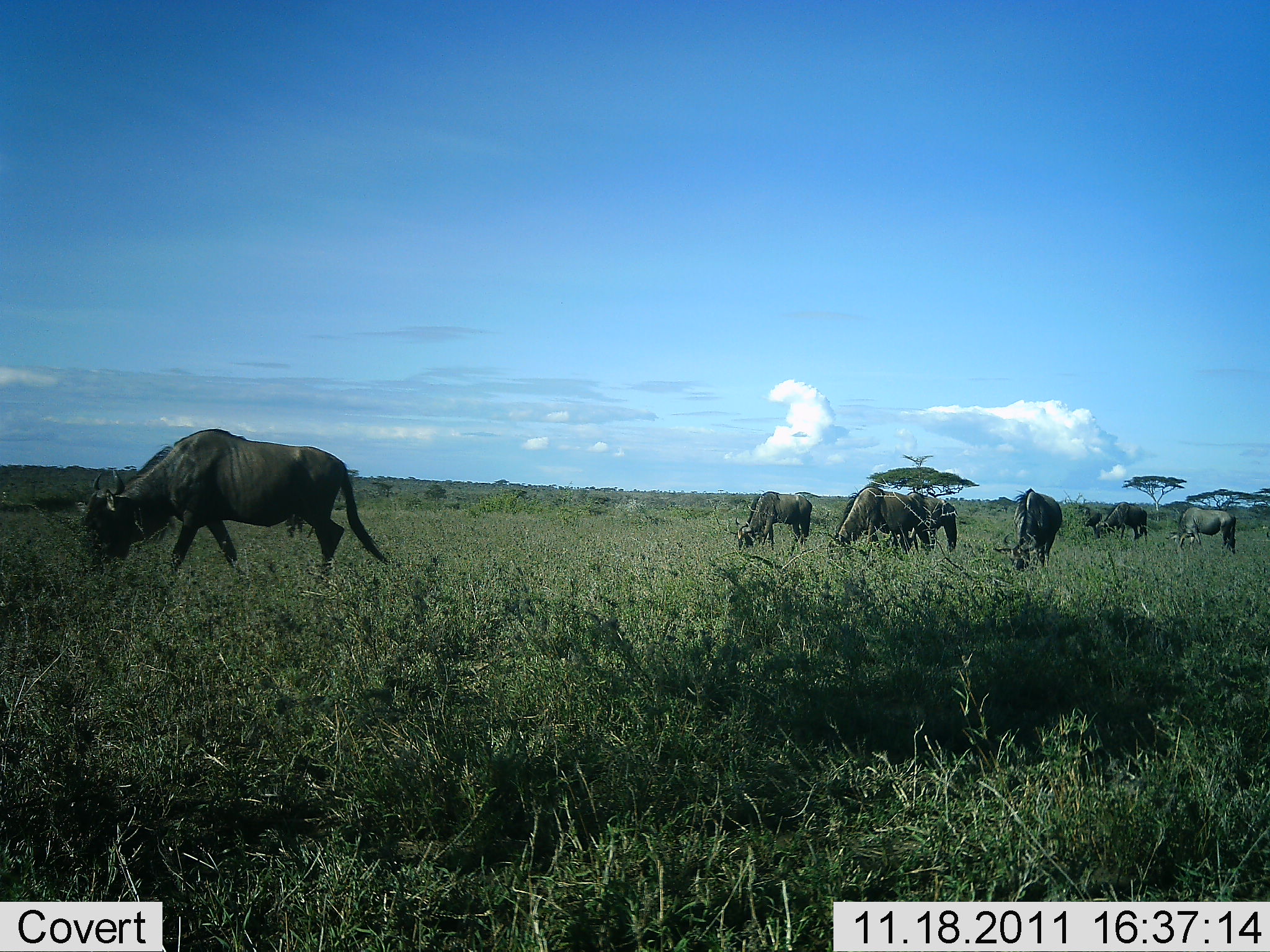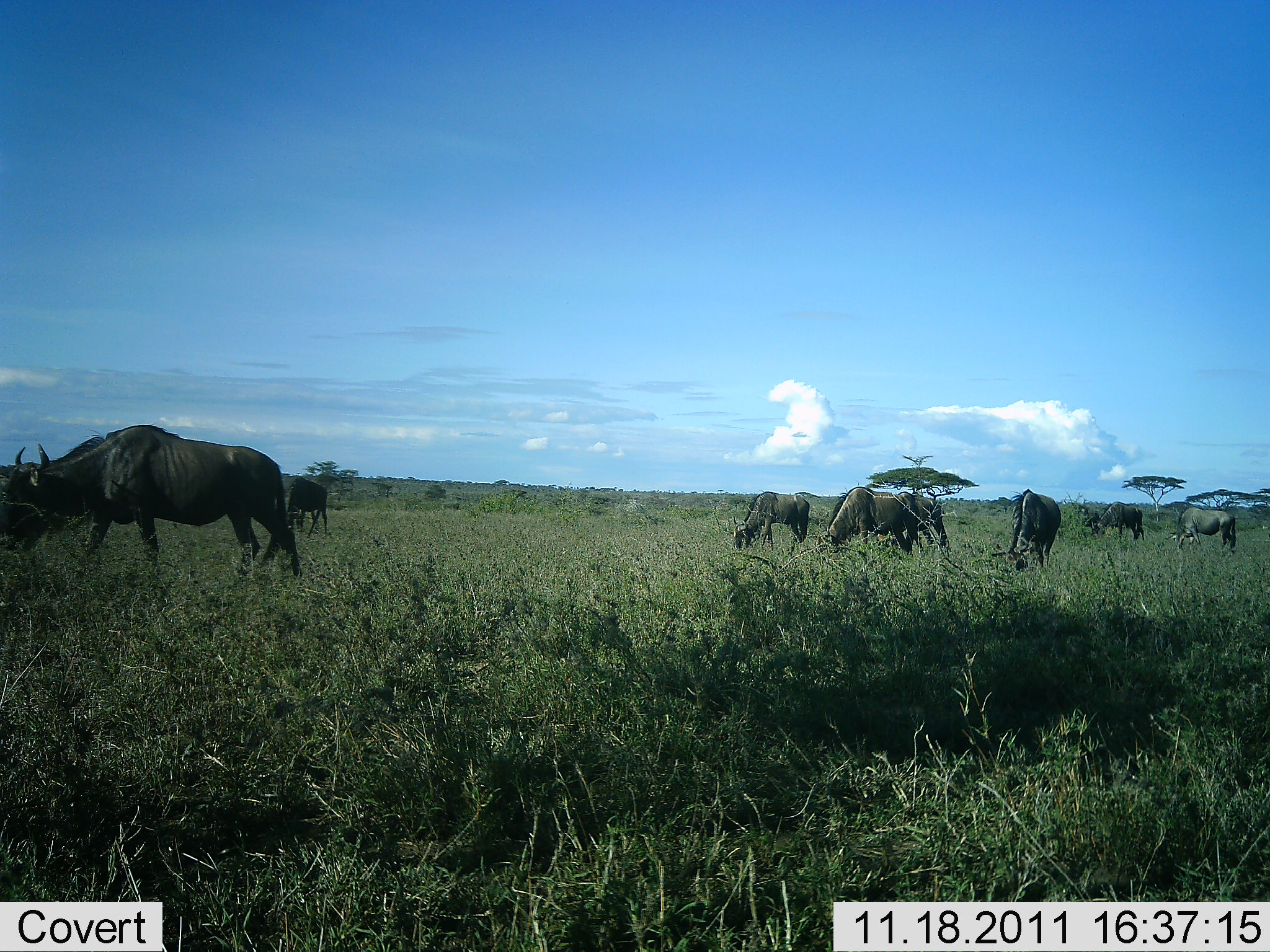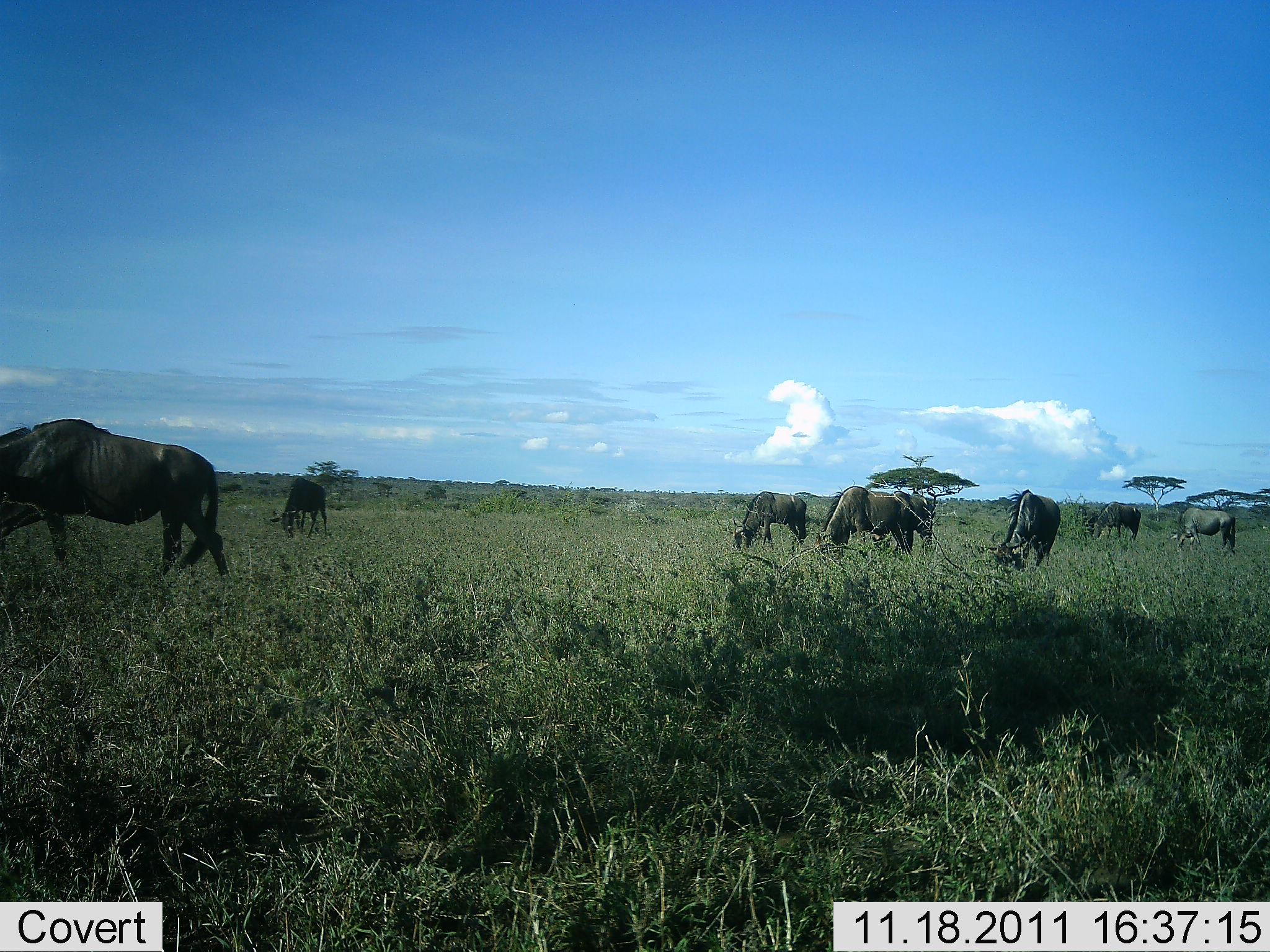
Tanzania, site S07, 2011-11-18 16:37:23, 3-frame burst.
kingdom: Animalia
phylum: Chordata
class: Mammalia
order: Artiodactyla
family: Bovidae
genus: Connochaetes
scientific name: Connochaetes taurinus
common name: blue wildebeest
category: wildebeest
Wildebeest (blue wildebeest) (Connochaetes taurinus), count 8. Behavior (volunteer vote fractions): standing 17%, resting 0%, moving 92%, interacting 0%. Young present (vote fraction): 0%. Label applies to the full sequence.